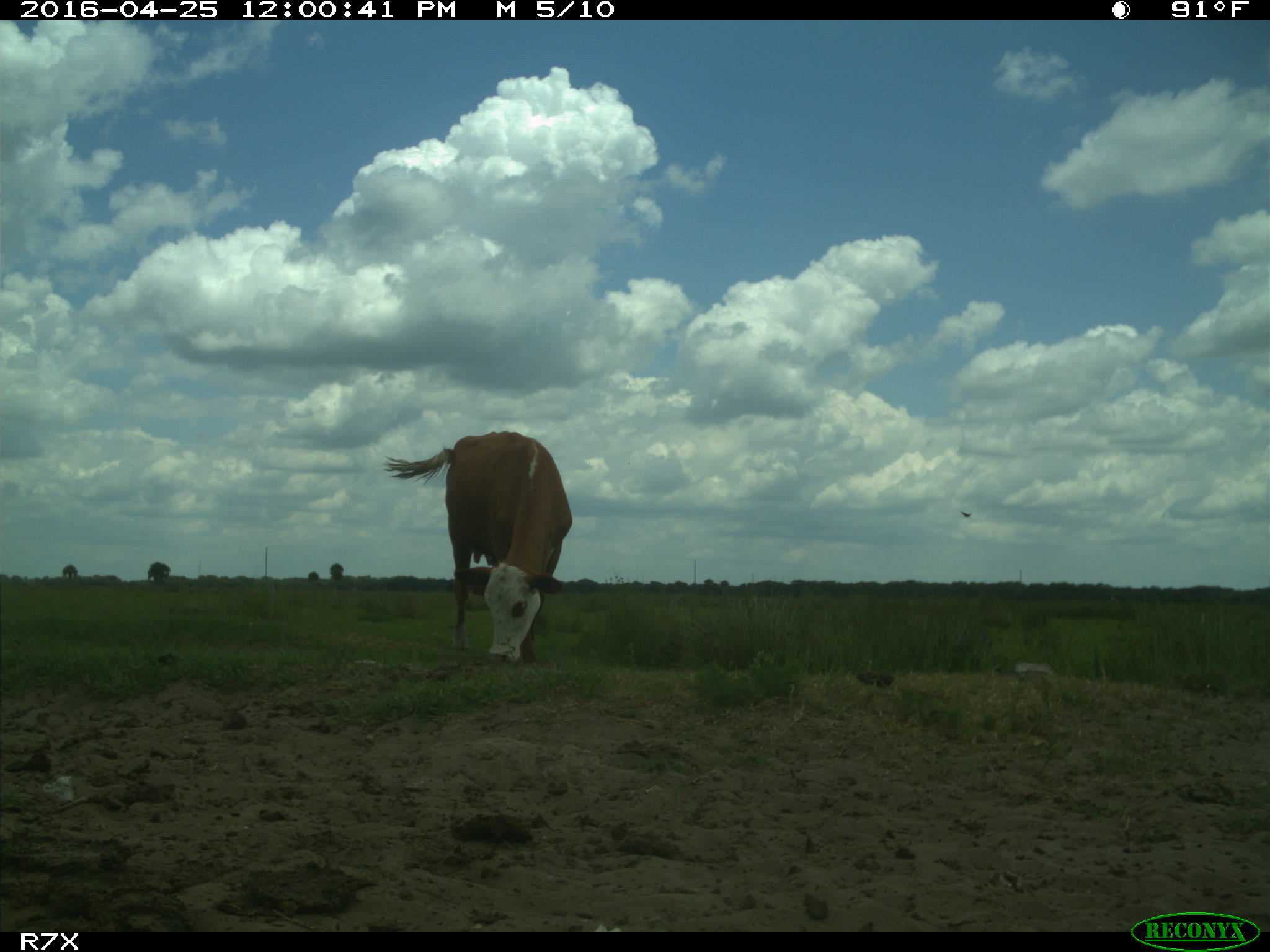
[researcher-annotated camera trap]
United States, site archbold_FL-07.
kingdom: Animalia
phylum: Chordata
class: Mammalia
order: Artiodactyla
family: Bovidae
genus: Bos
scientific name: Bos taurus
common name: domestic cow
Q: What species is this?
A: Bos taurus (domestic cow).